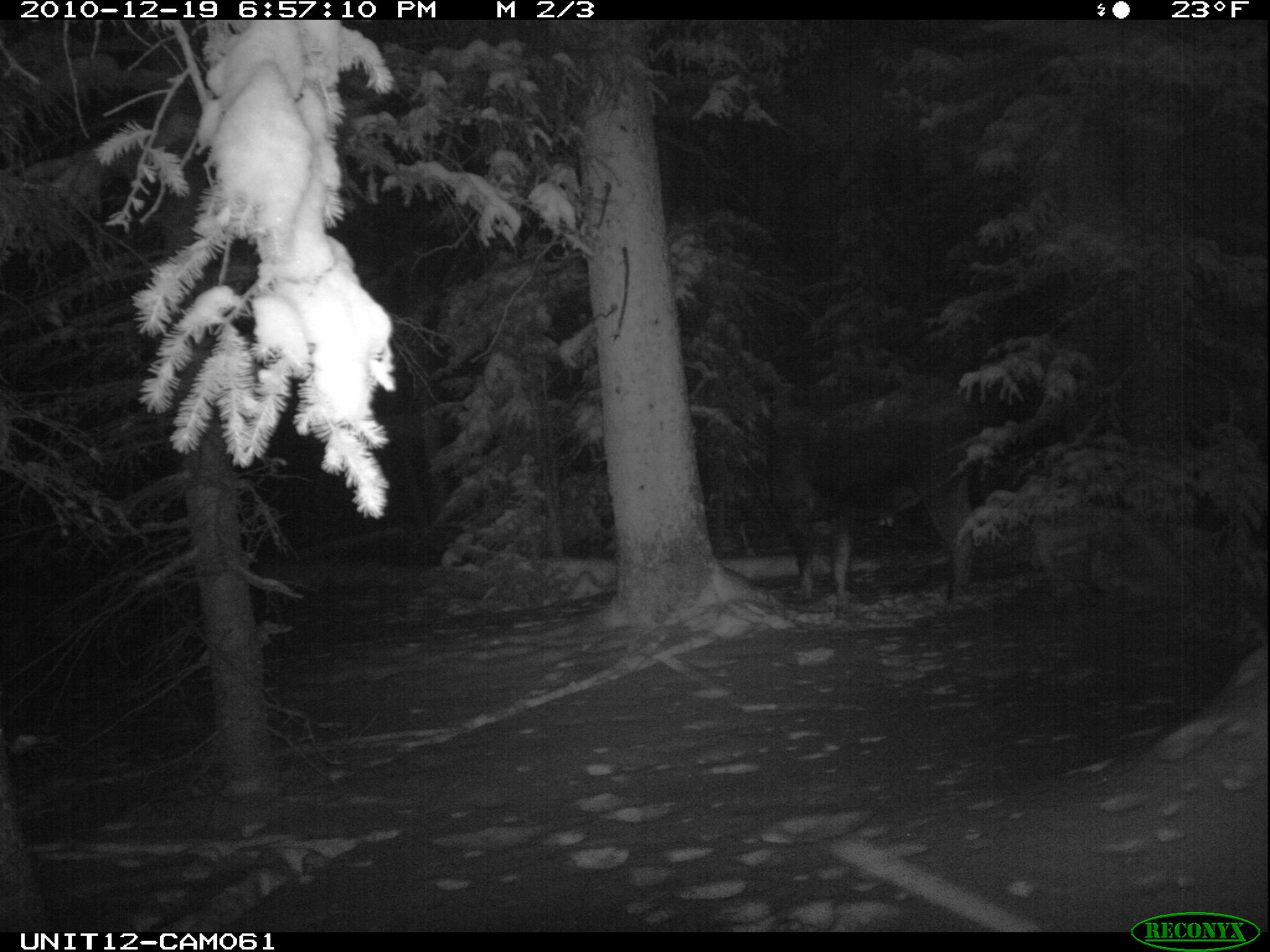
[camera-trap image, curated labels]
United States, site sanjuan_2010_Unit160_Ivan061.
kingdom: Animalia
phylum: Chordata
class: Mammalia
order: Artiodactyla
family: Cervidae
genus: Alces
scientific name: Alces alces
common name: moose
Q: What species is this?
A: Alces alces (moose).